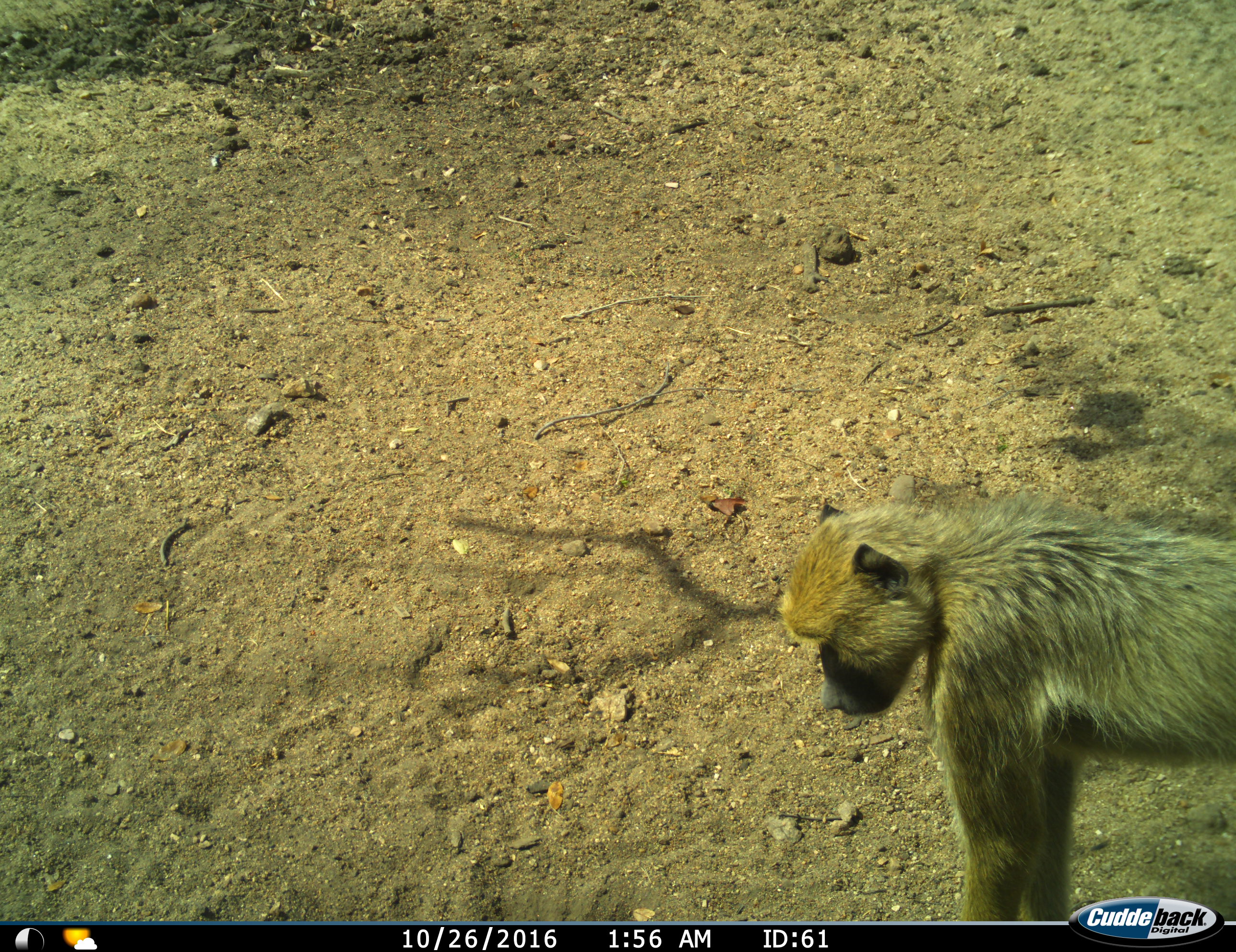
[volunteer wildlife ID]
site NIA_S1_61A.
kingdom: Animalia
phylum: Chordata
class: Mammalia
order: Primates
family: Cercopithecidae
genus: Papio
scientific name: Papio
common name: baboon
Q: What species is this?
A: Baboon (Papio).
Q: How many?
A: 1.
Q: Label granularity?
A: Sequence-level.